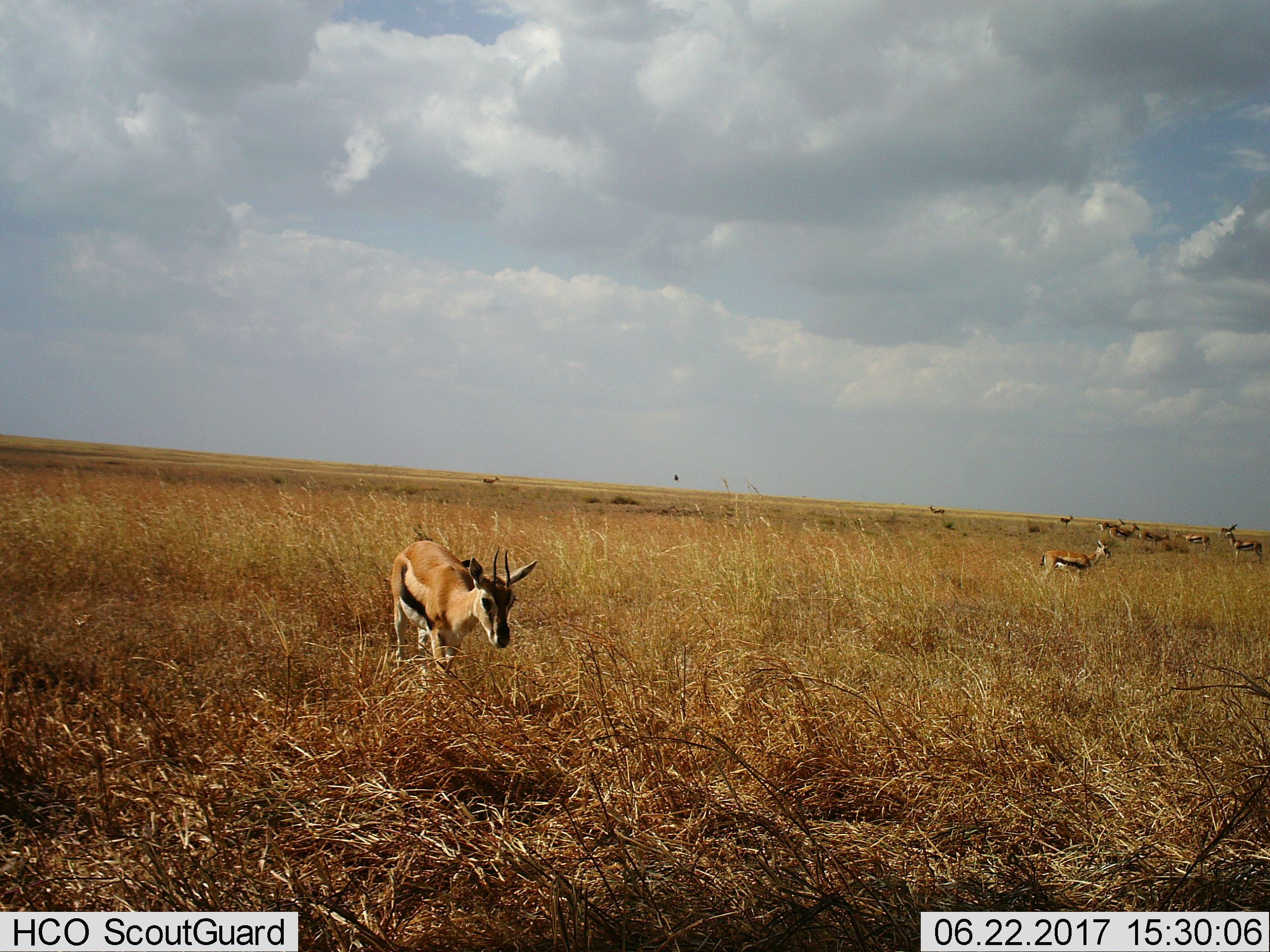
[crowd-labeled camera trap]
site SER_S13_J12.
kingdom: Animalia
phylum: Chordata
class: Mammalia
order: Artiodactyla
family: Bovidae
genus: Eudorcas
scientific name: Eudorcas thomsonii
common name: thomson's gazelle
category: gazellethomsons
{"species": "gazellethomsons (thomson's gazelle) (Eudorcas thomsonii)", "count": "11-50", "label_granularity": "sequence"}